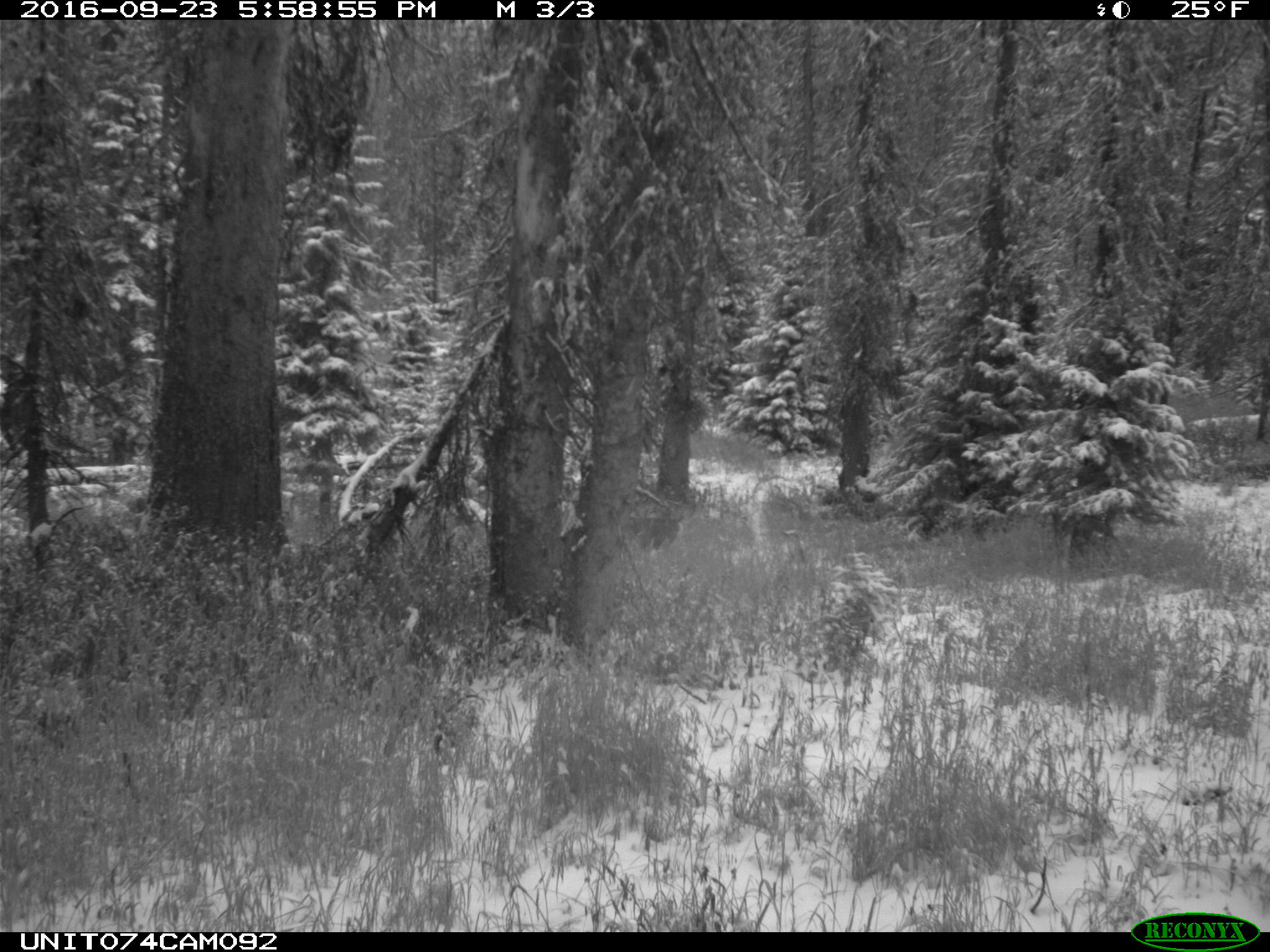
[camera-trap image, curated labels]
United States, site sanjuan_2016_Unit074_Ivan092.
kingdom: Animalia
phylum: Chordata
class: Mammalia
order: Artiodactyla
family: Cervidae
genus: Odocoileus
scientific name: Odocoileus hemionus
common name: mule deer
Odocoileus hemionus (mule deer).